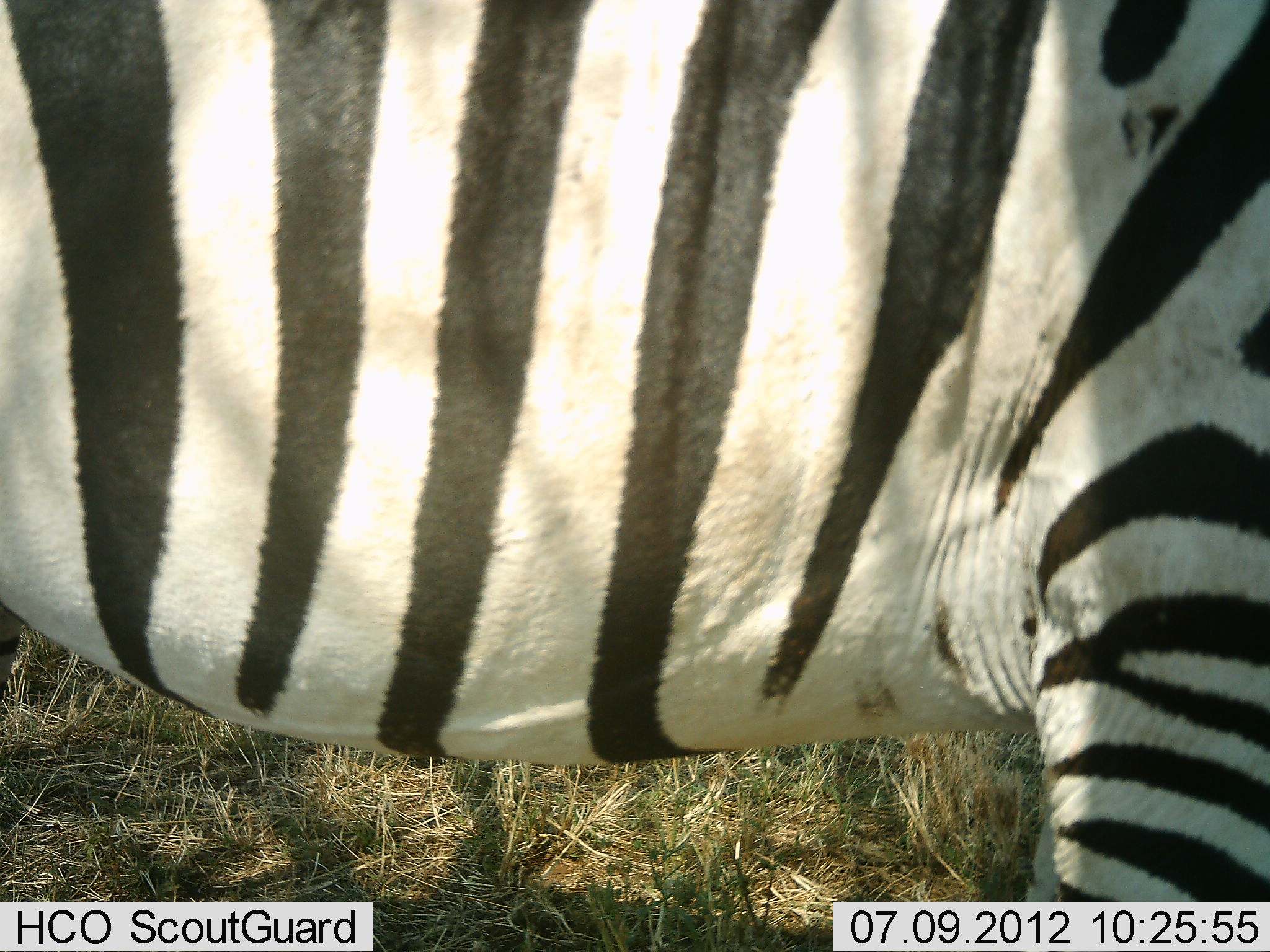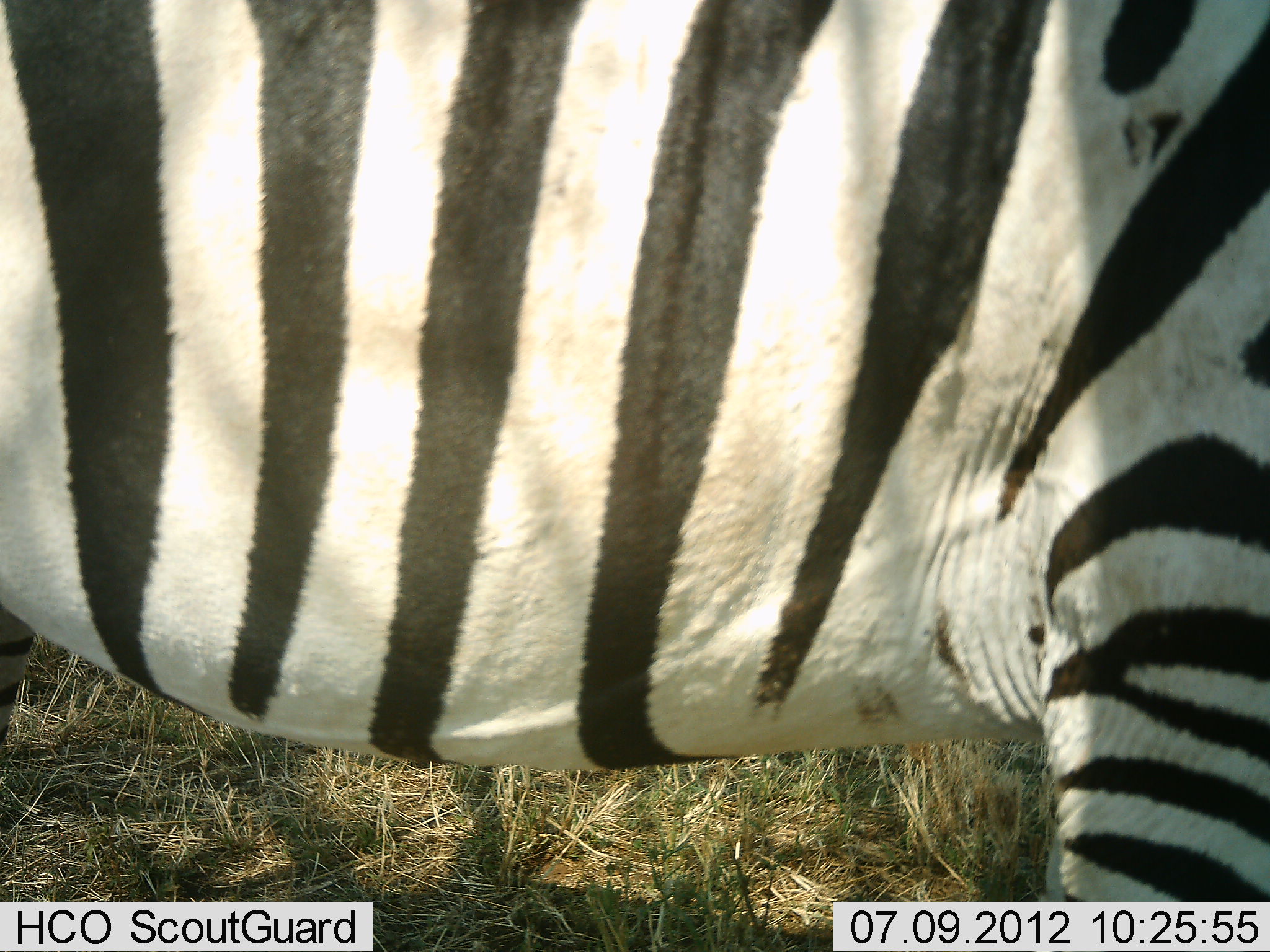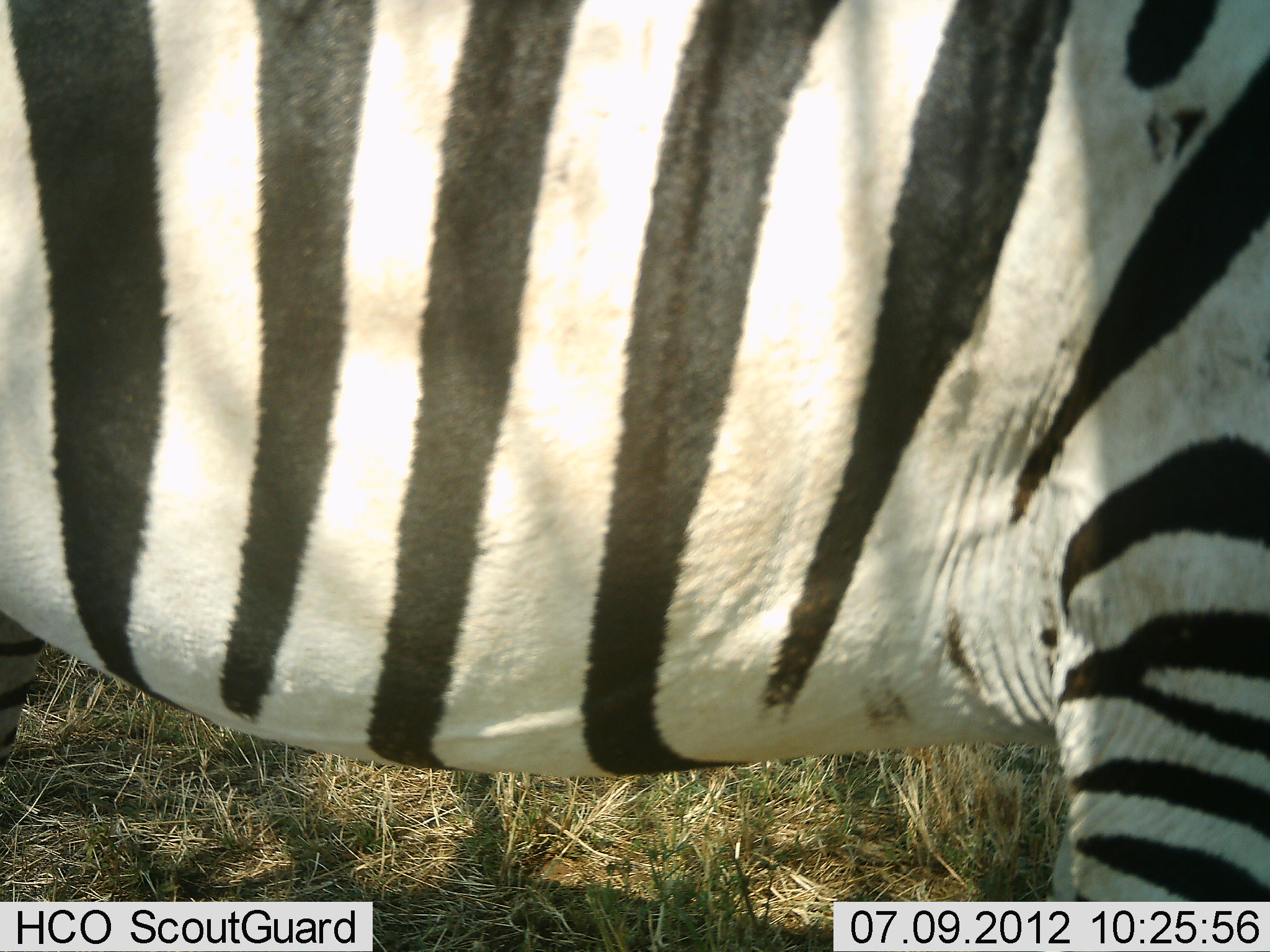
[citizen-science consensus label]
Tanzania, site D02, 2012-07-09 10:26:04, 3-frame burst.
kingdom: Animalia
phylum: Chordata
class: Mammalia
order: Perissodactyla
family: Equidae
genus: Equus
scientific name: Equus quagga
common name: plains zebra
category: zebra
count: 1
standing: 100%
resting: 0%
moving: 0%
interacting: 0%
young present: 0%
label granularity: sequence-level